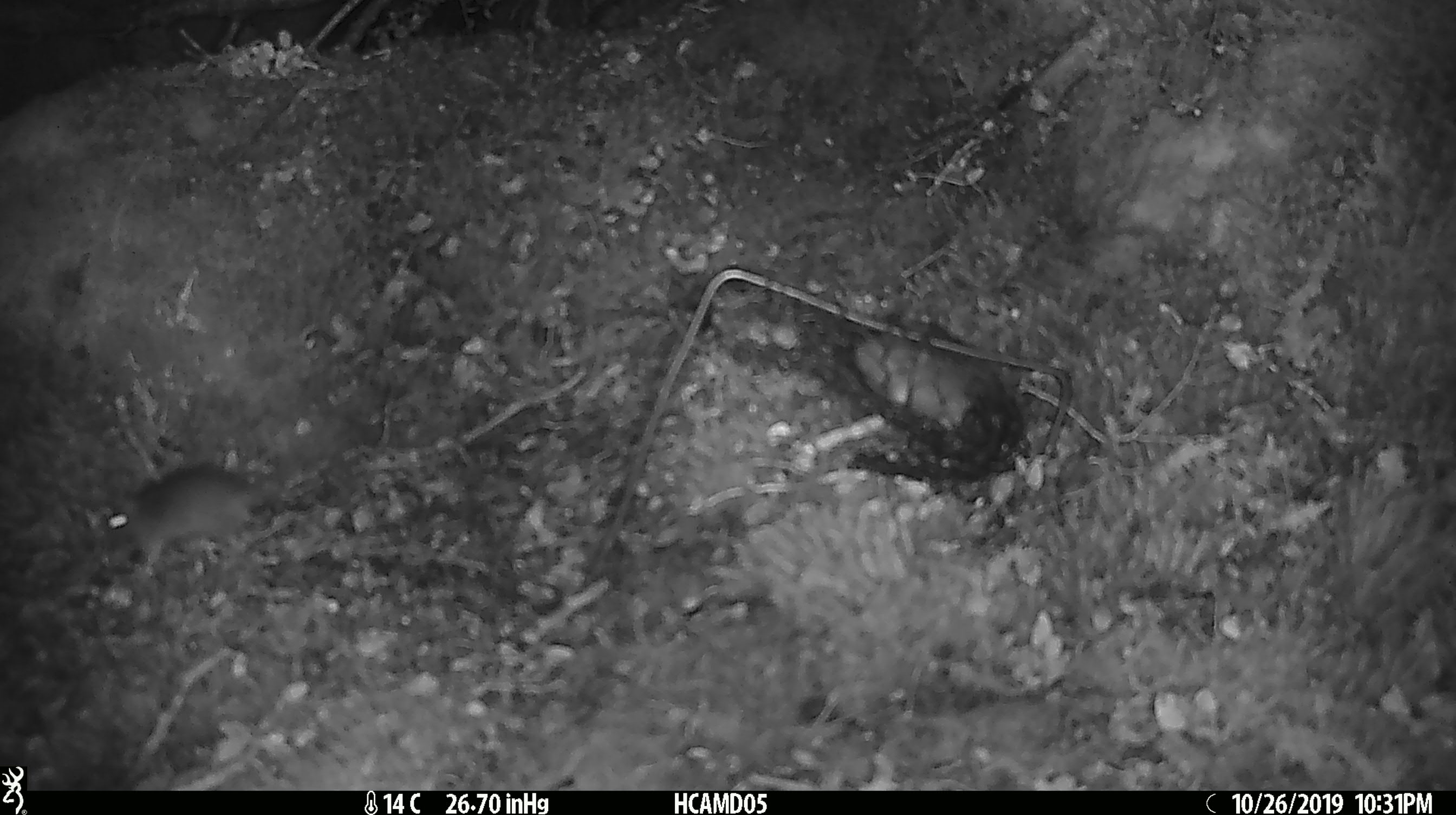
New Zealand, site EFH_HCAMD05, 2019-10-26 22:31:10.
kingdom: Animalia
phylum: Chordata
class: Mammalia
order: Rodentia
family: Muridae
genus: Mus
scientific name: Mus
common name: mouse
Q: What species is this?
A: Mouse (Mus).